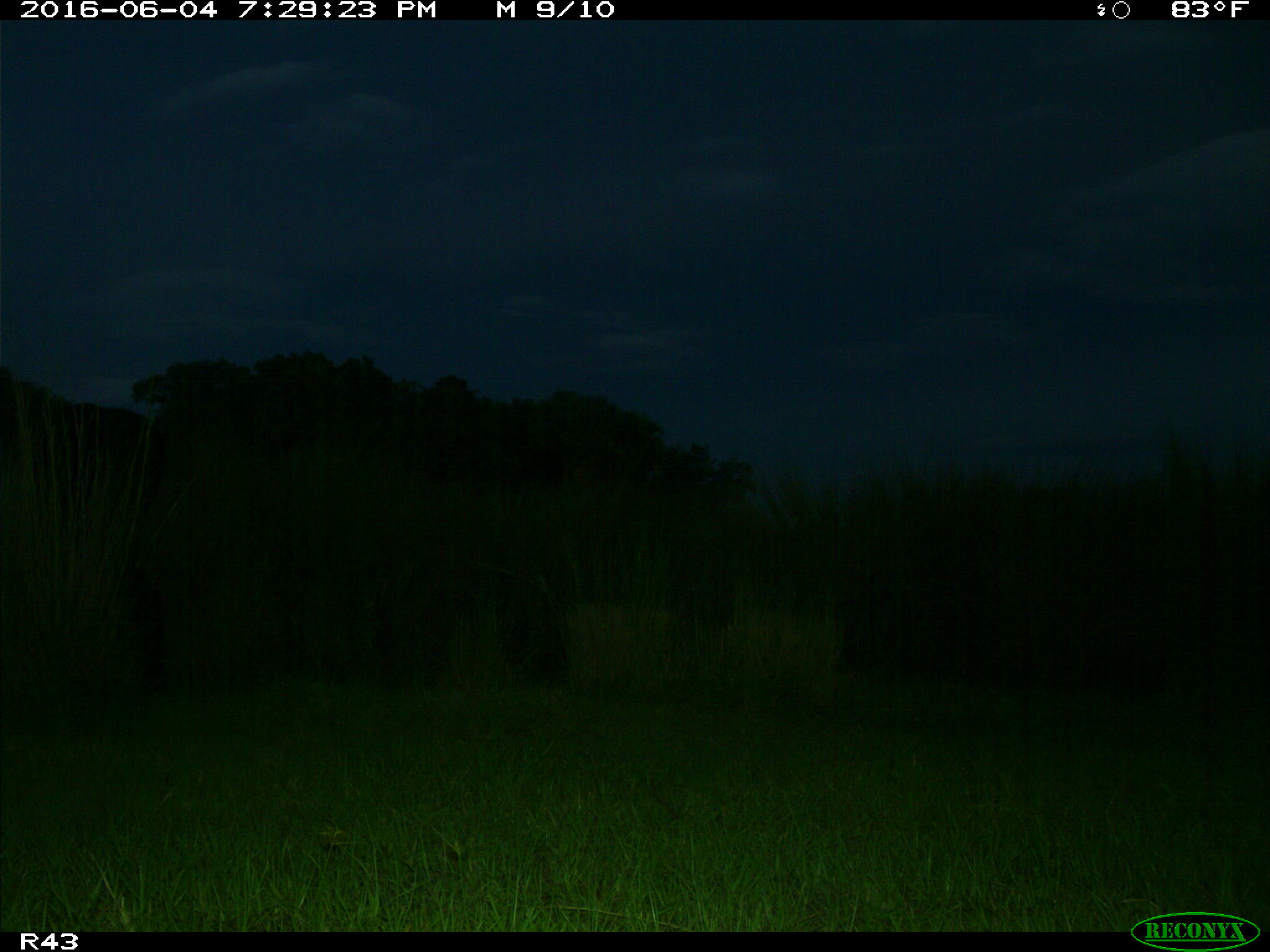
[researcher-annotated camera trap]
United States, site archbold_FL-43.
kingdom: Animalia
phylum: Chordata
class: Mammalia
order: Artiodactyla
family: Bovidae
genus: Bos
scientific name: Bos taurus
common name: domestic cow